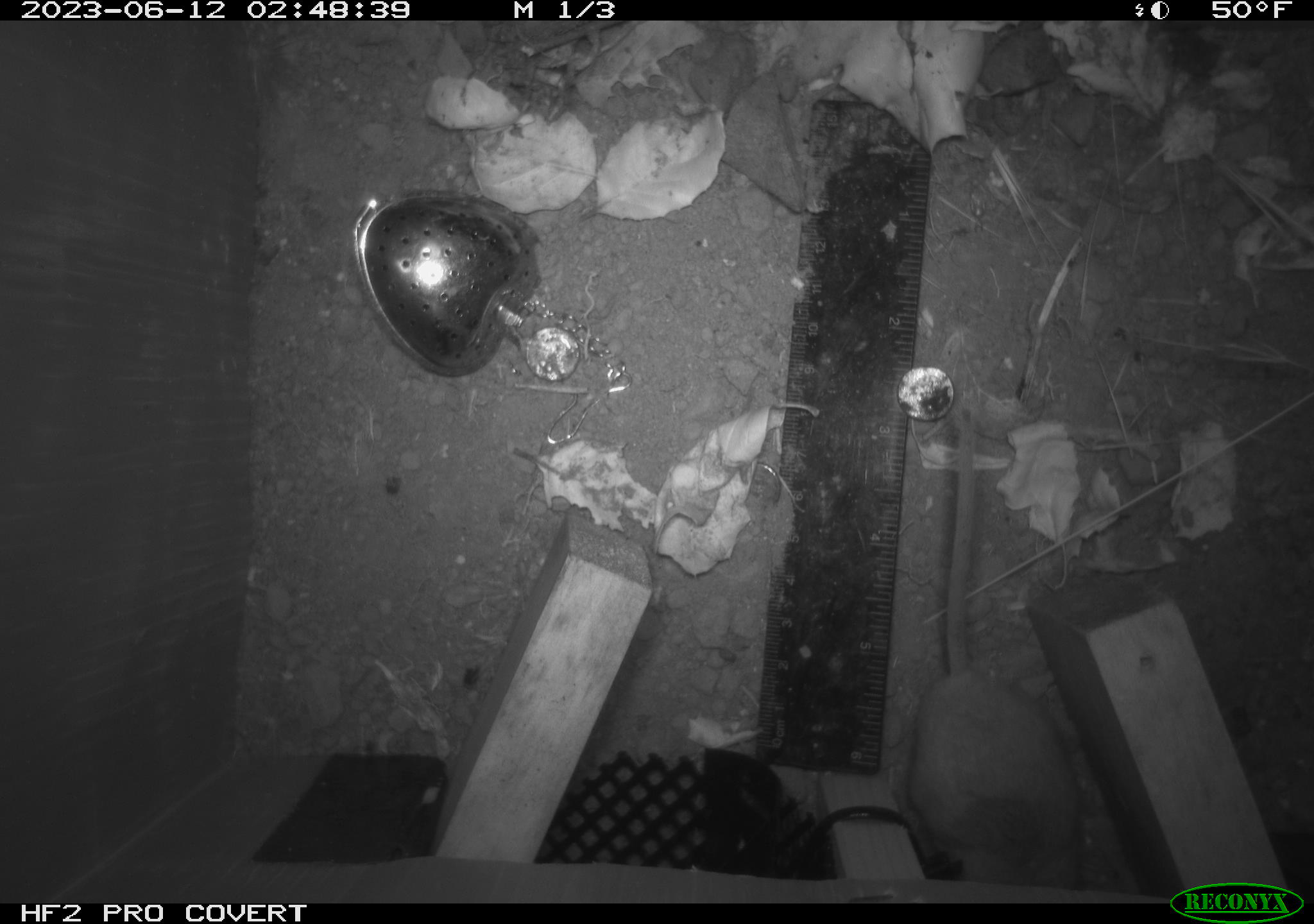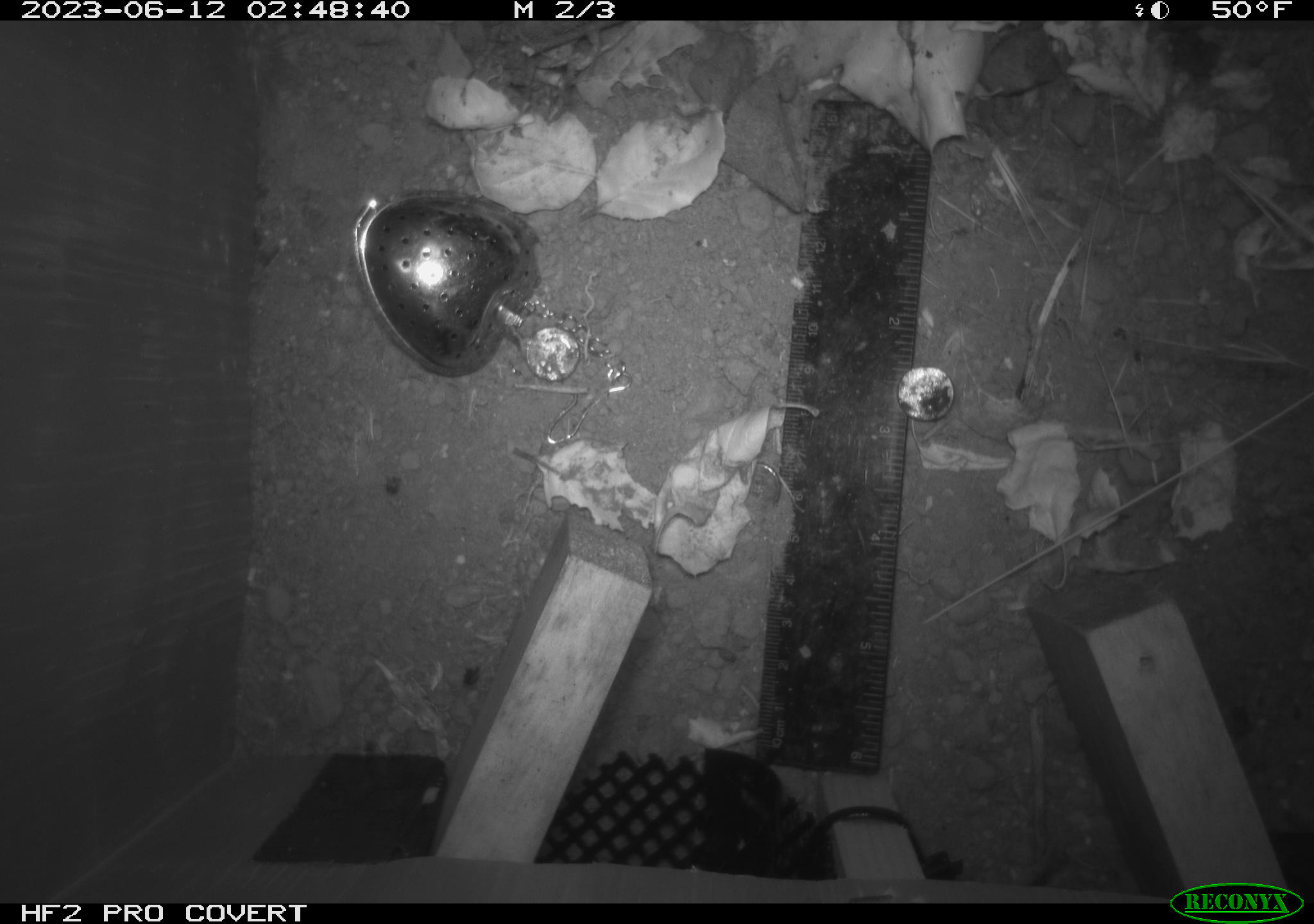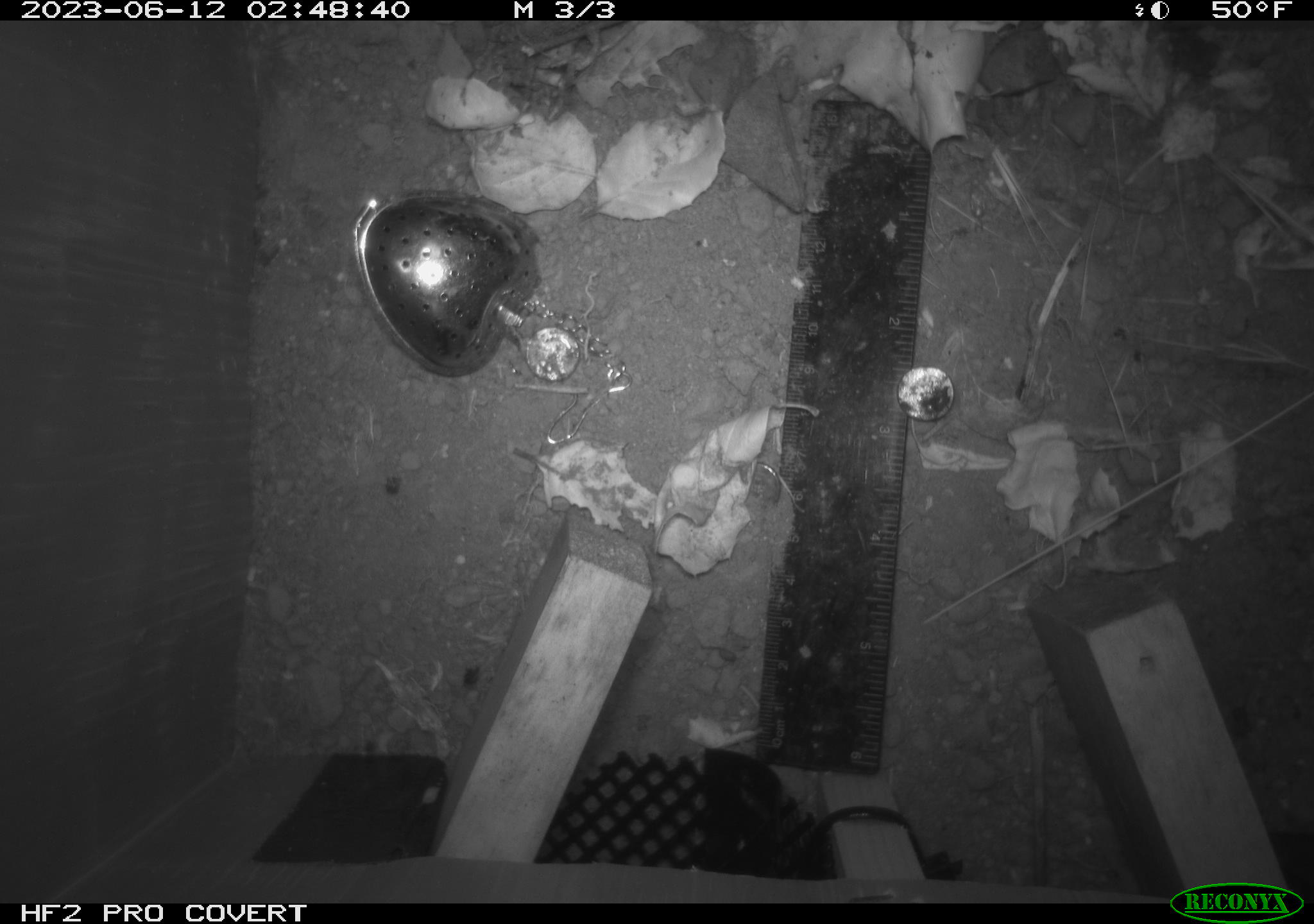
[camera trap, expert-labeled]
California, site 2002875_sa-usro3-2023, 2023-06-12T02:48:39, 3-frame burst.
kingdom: Animalia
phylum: Chordata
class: Mammalia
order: Rodentia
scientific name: Rodentia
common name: mouse species